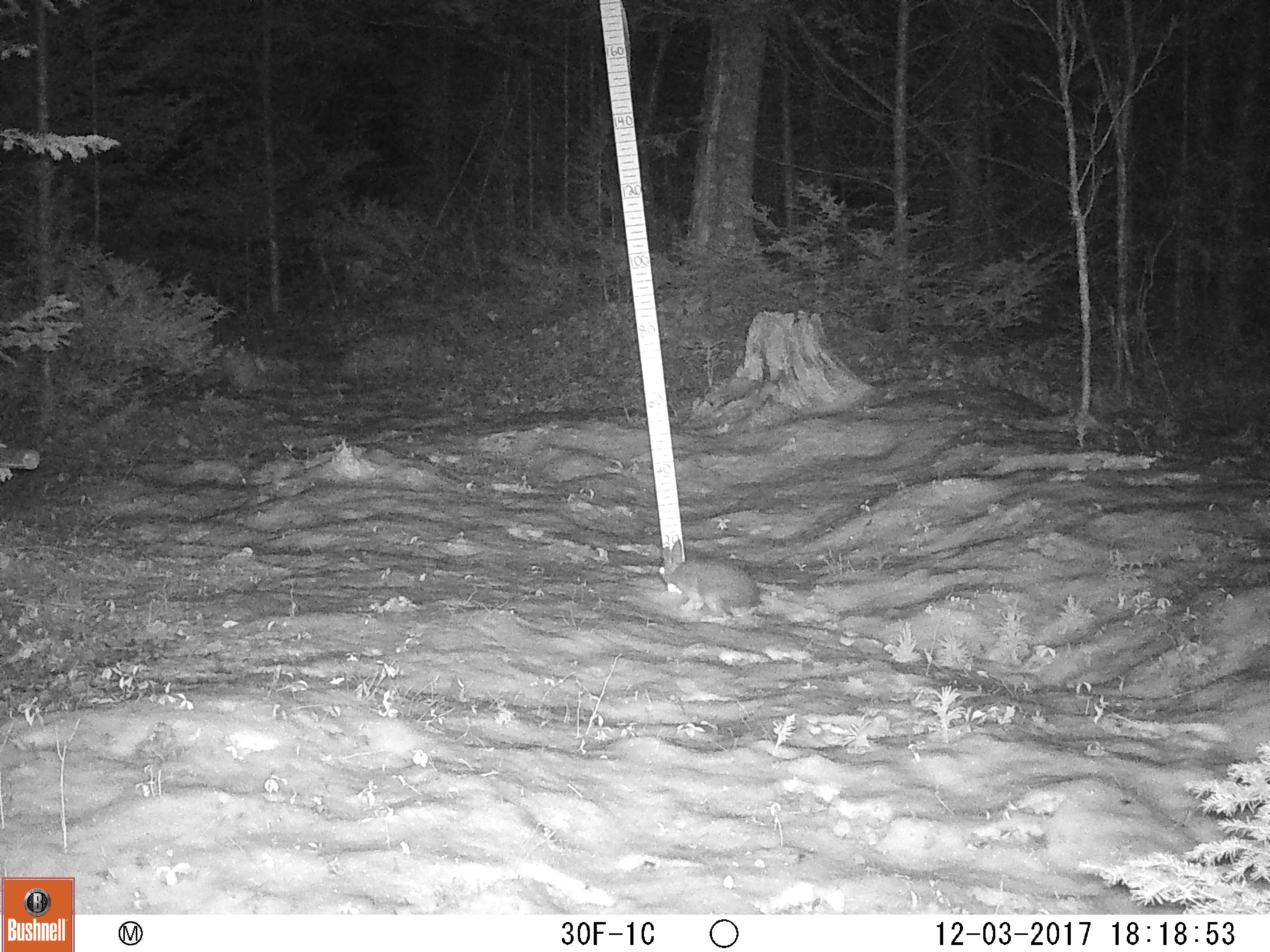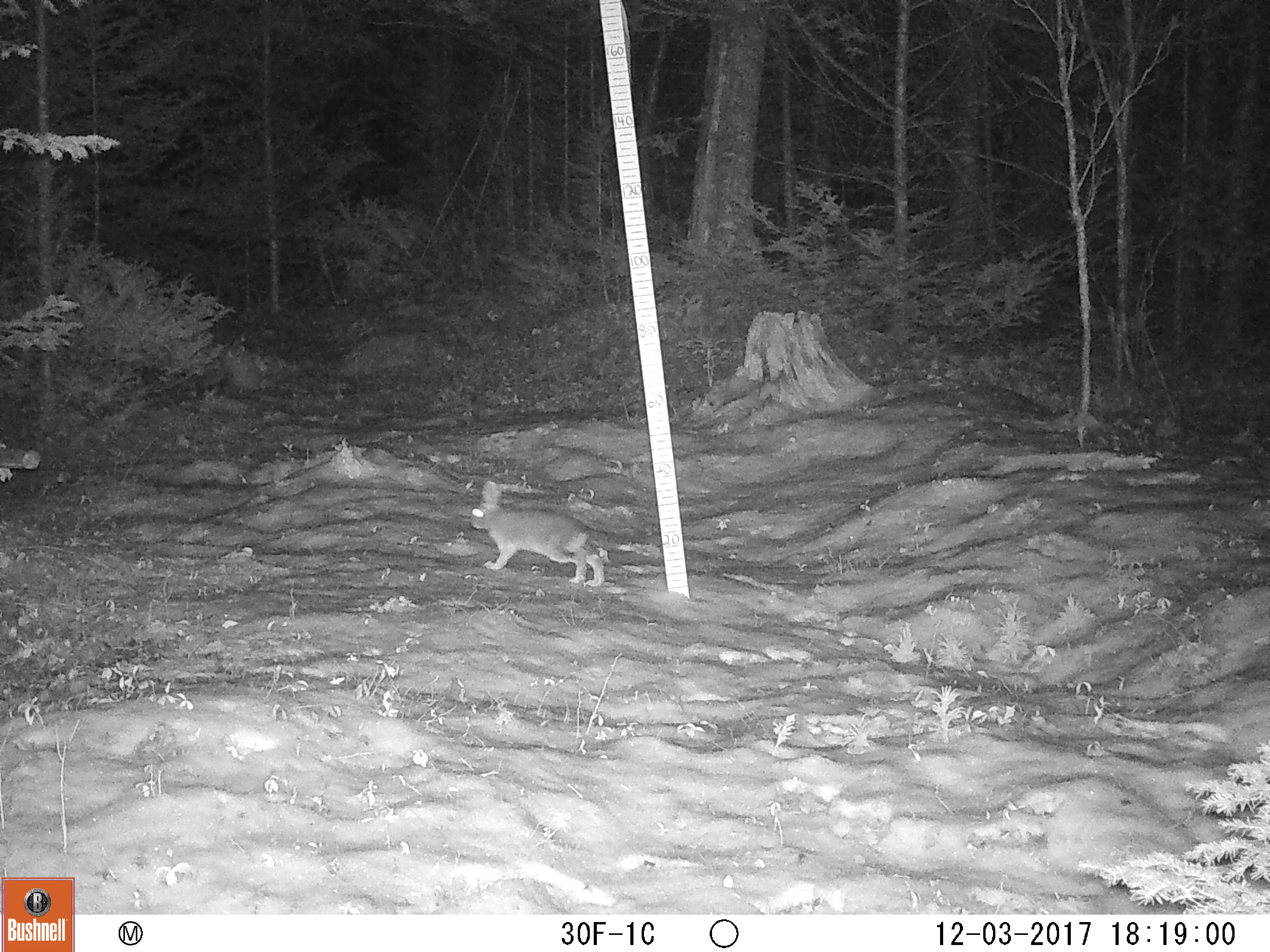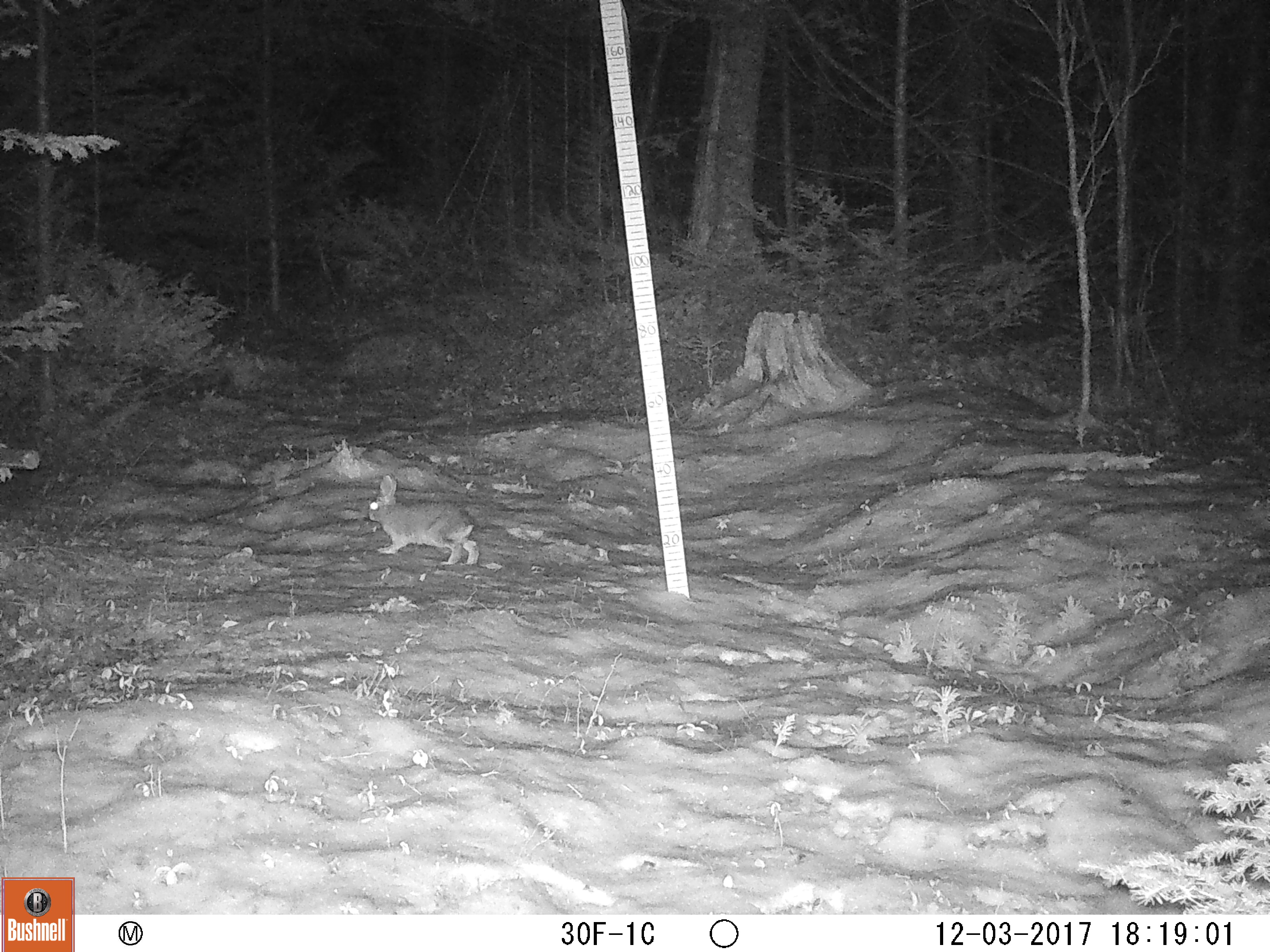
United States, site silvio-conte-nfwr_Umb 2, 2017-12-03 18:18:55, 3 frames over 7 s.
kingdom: Animalia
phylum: Chordata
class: Mammalia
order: Lagomorpha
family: Leporidae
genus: Lepus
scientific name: Lepus americanus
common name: snowshoe hare